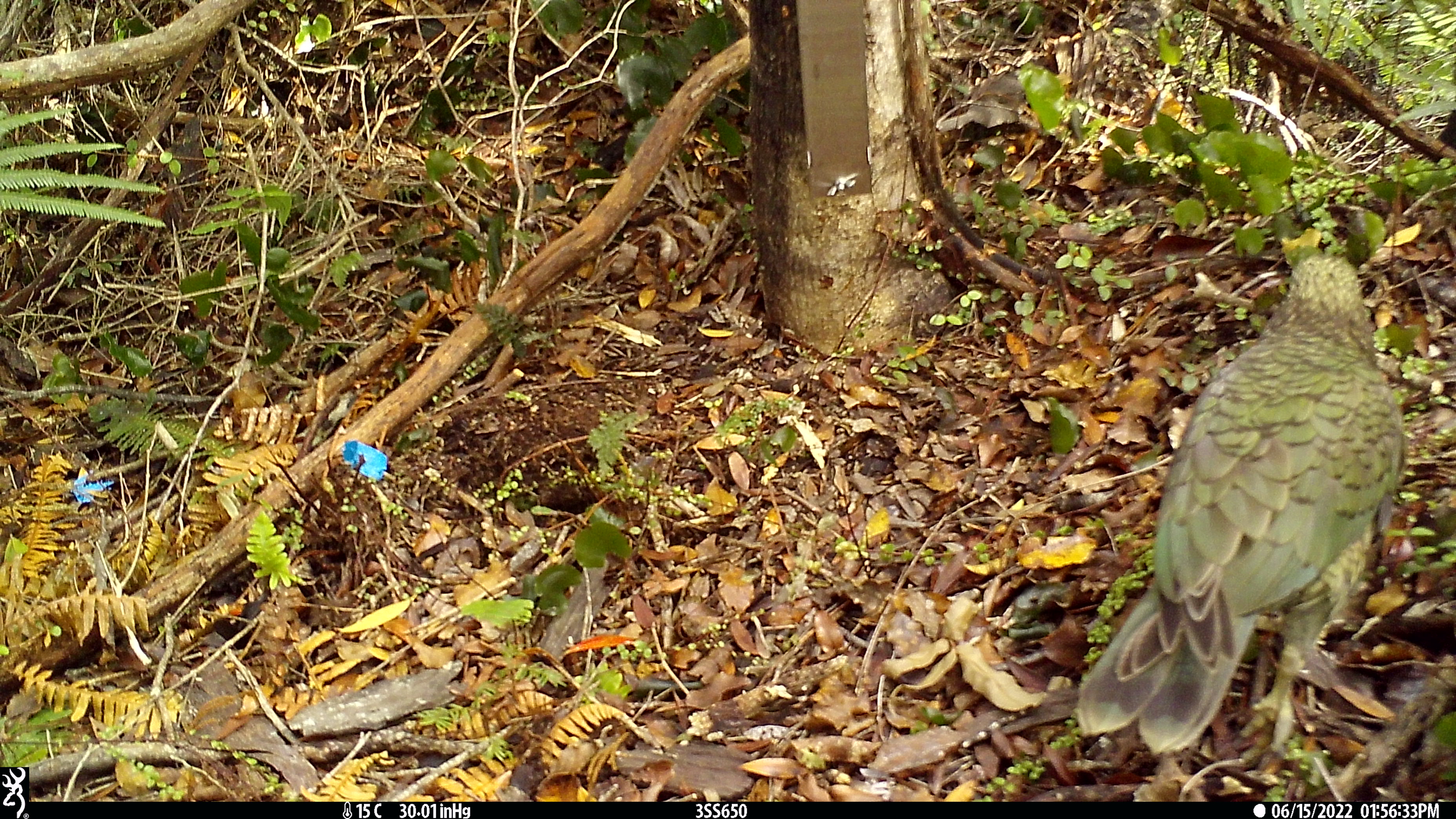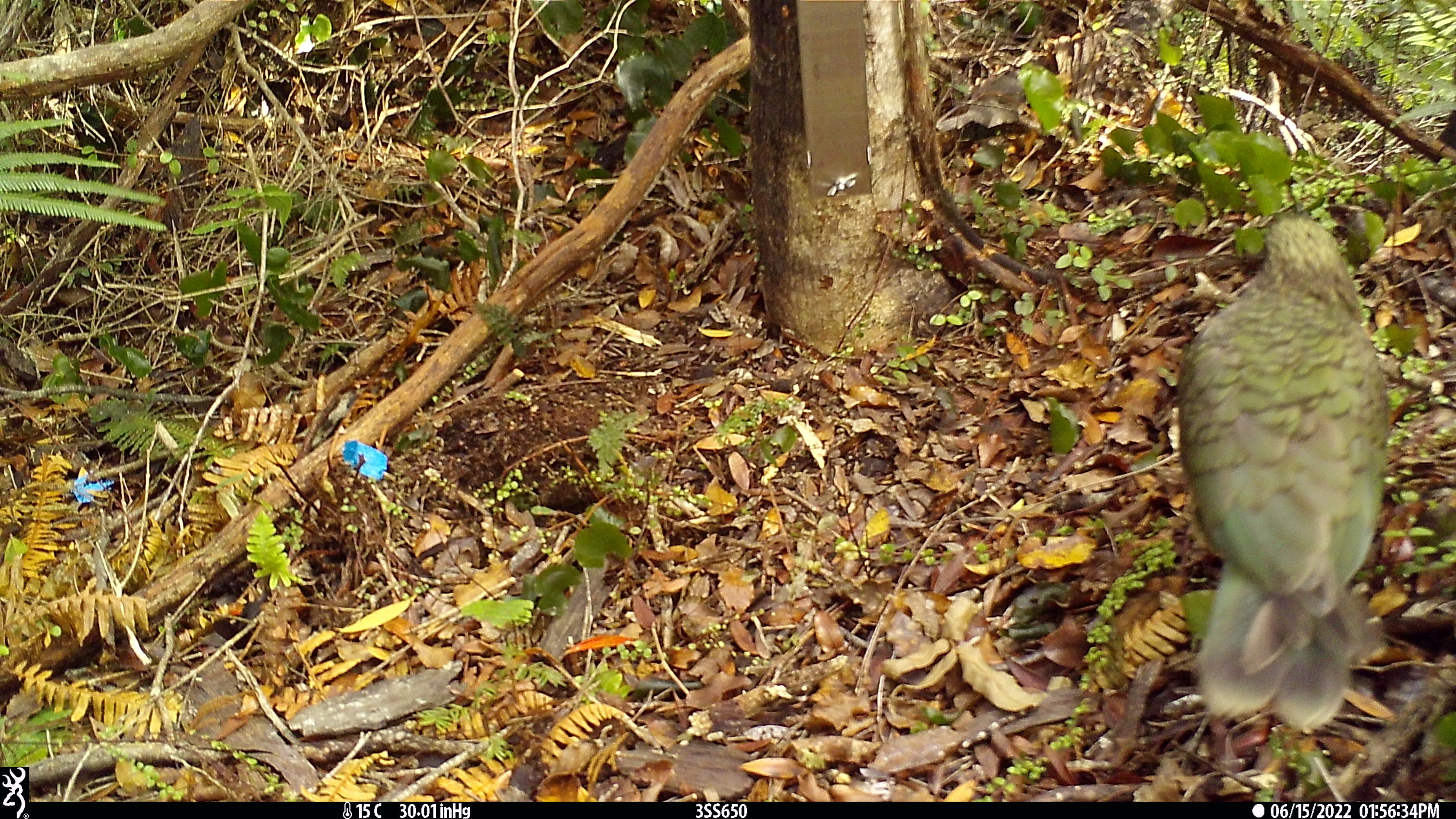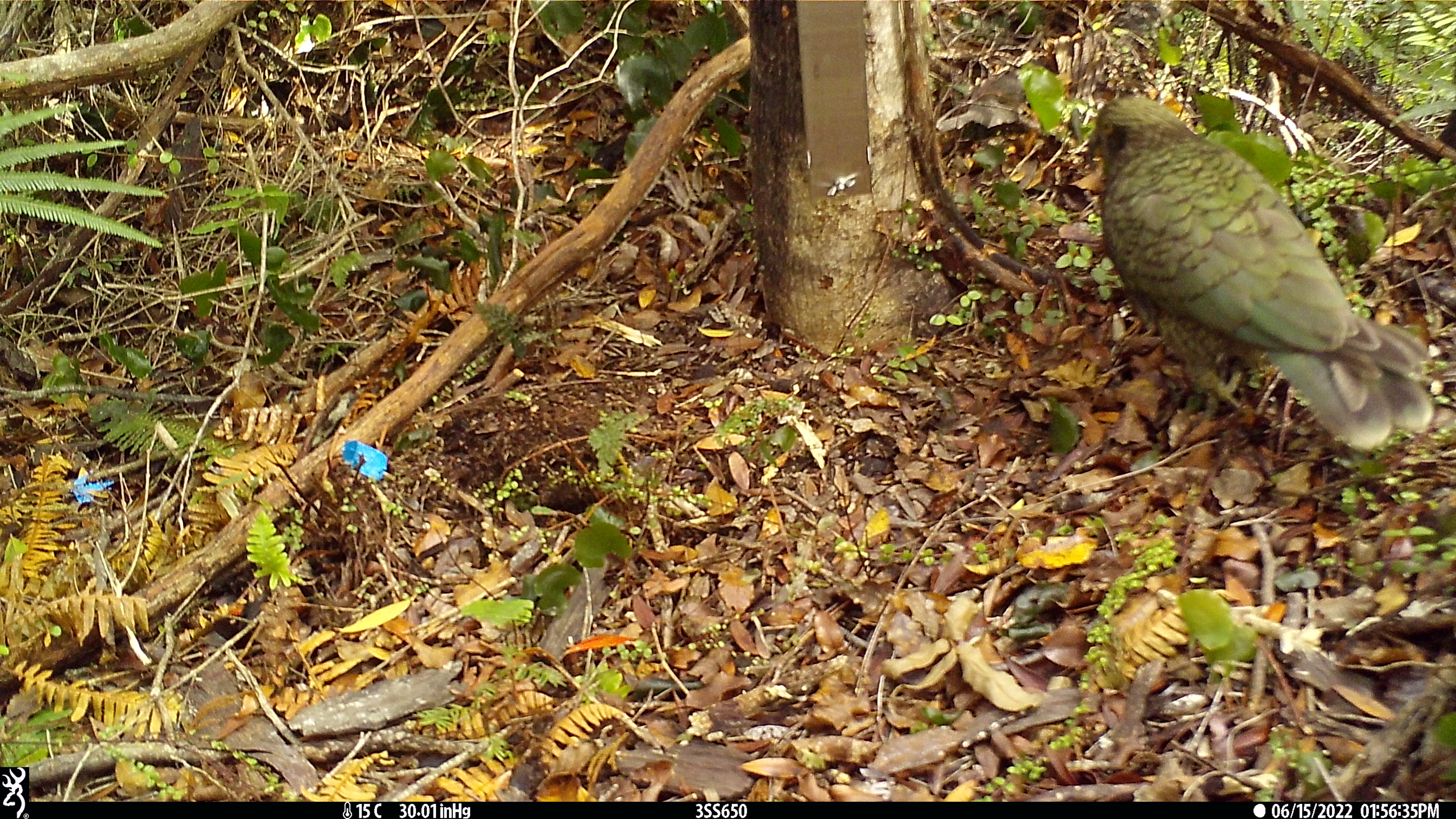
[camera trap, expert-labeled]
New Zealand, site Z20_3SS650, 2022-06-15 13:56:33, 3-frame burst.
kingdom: Animalia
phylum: Chordata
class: Aves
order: Psittaciformes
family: Strigopidae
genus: Nestor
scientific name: Nestor notabilis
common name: kea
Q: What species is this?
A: Kea (Nestor notabilis).